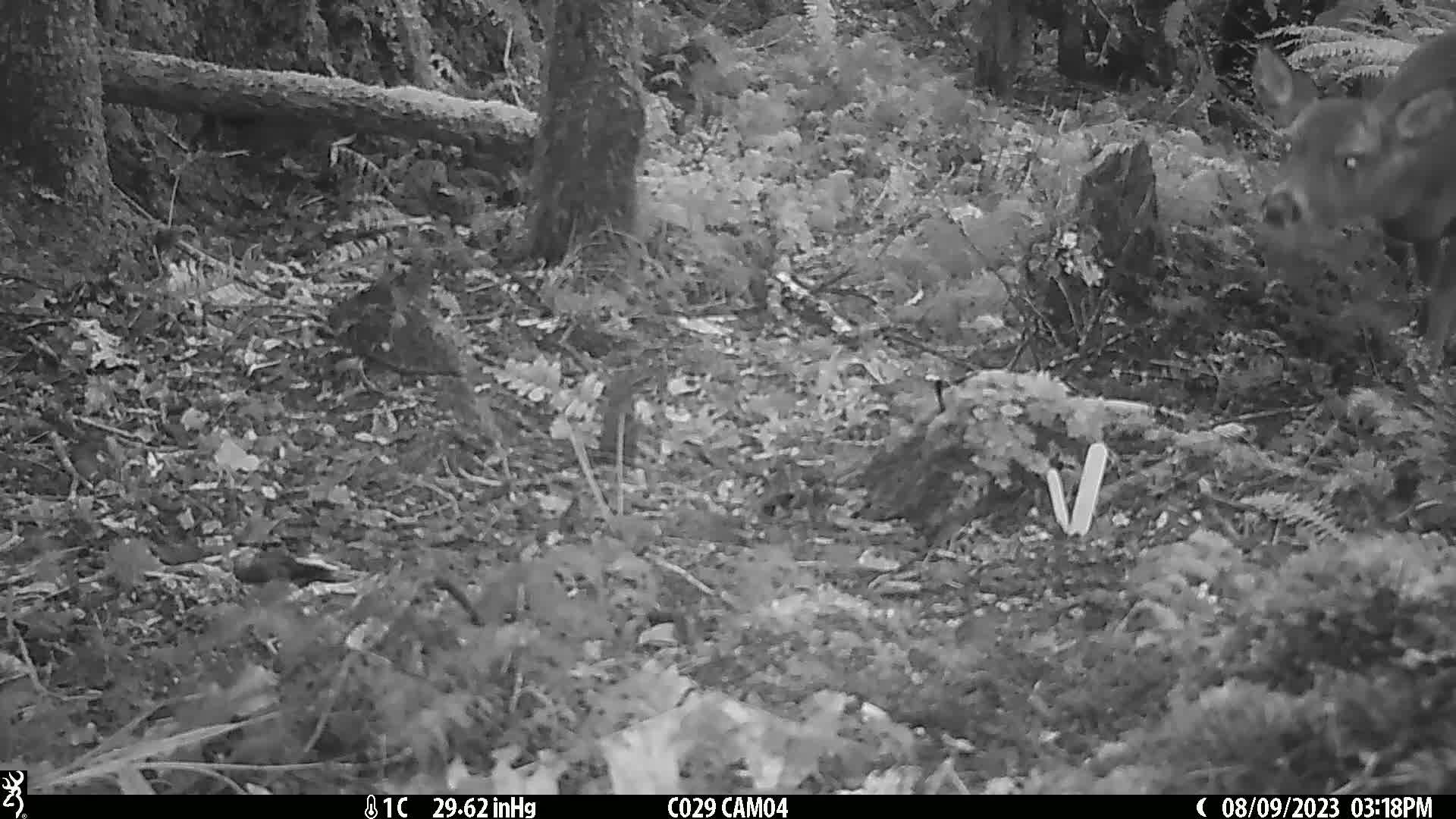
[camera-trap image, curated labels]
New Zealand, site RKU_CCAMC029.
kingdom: Animalia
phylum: Chordata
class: Mammalia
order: Artiodactyla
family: Cervidae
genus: Odocoileus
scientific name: Odocoileus virginianus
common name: white-tailed deer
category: white tailed deer